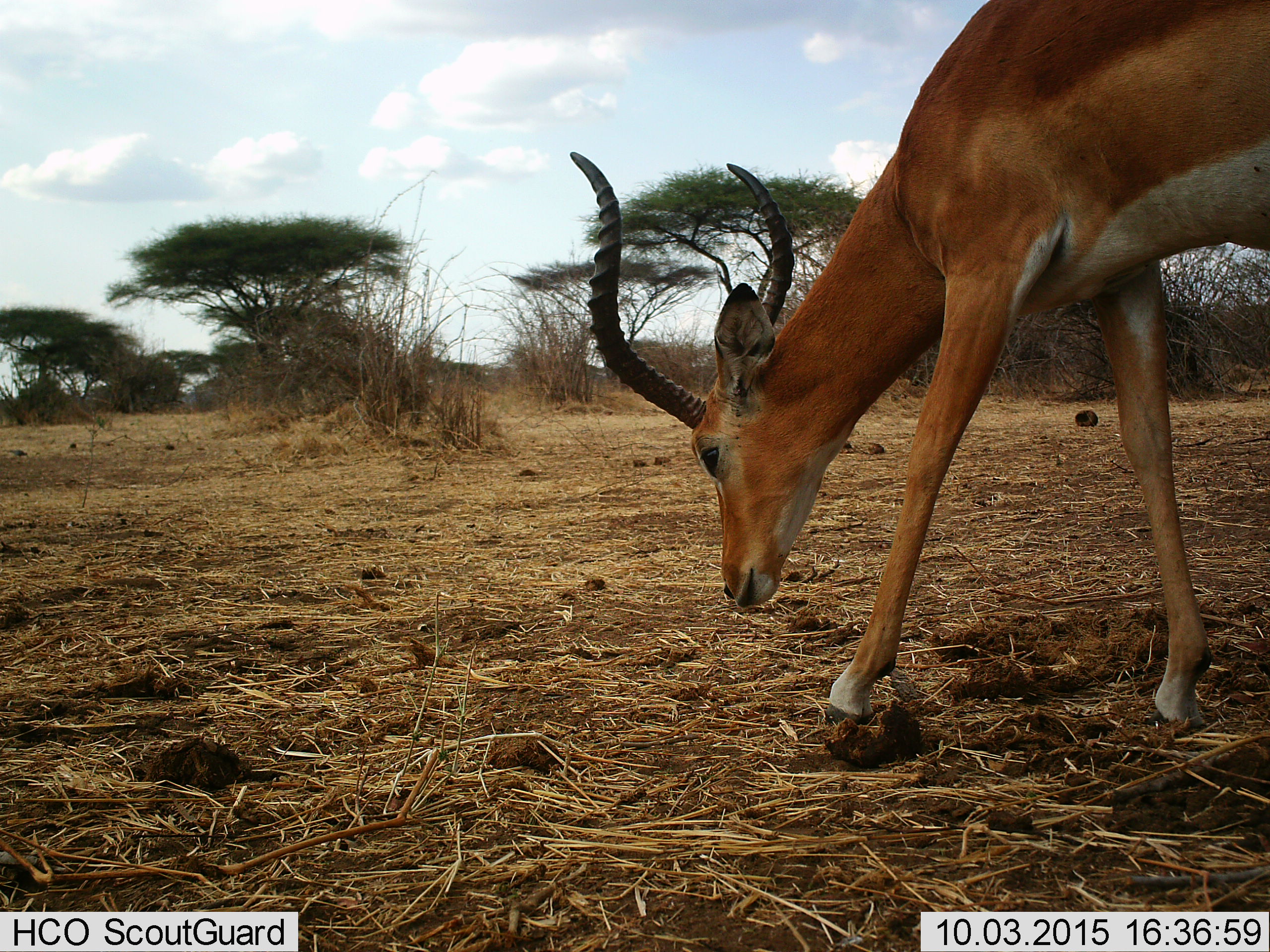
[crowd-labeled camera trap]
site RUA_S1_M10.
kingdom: Animalia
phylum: Chordata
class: Mammalia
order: Artiodactyla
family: Bovidae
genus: Aepyceros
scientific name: Aepyceros melampus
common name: impala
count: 1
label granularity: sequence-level